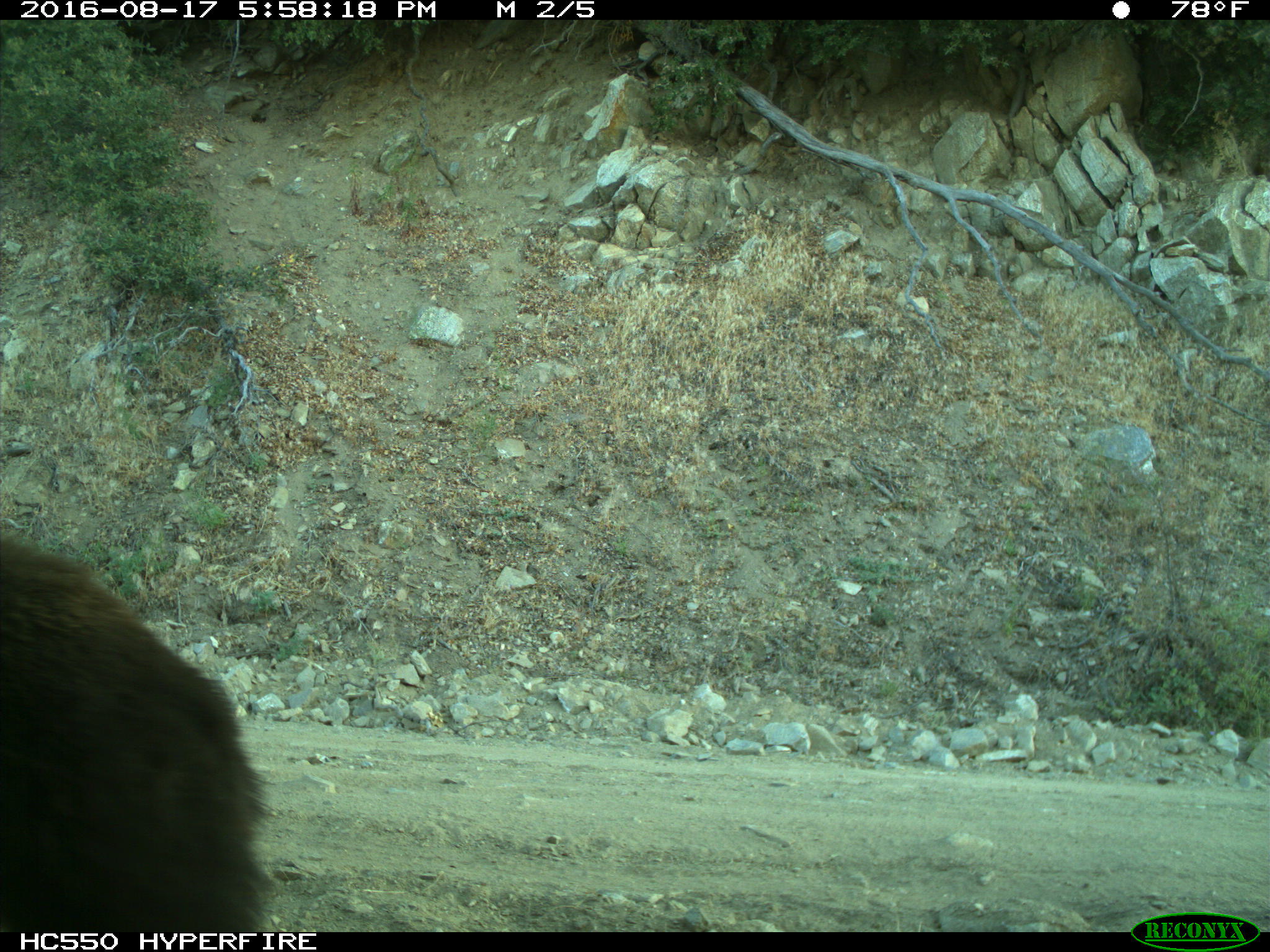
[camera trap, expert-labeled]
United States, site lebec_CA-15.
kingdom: Animalia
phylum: Chordata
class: Mammalia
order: Carnivora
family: Ursidae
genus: Ursus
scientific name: Ursus americanus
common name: american black bear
Ursus americanus (american black bear).